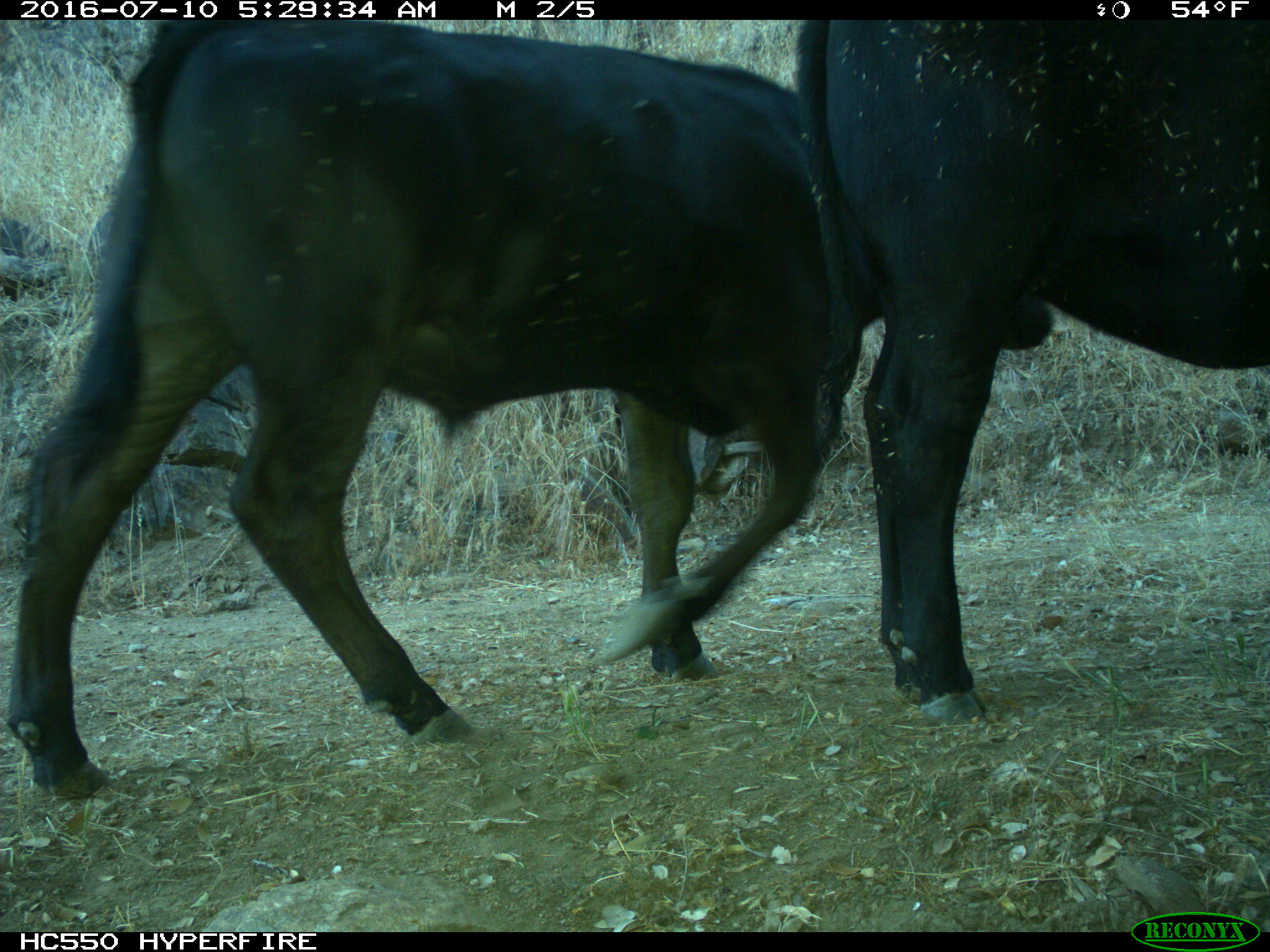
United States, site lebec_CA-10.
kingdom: Animalia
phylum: Chordata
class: Mammalia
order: Artiodactyla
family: Bovidae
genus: Bos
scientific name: Bos taurus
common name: domestic cow